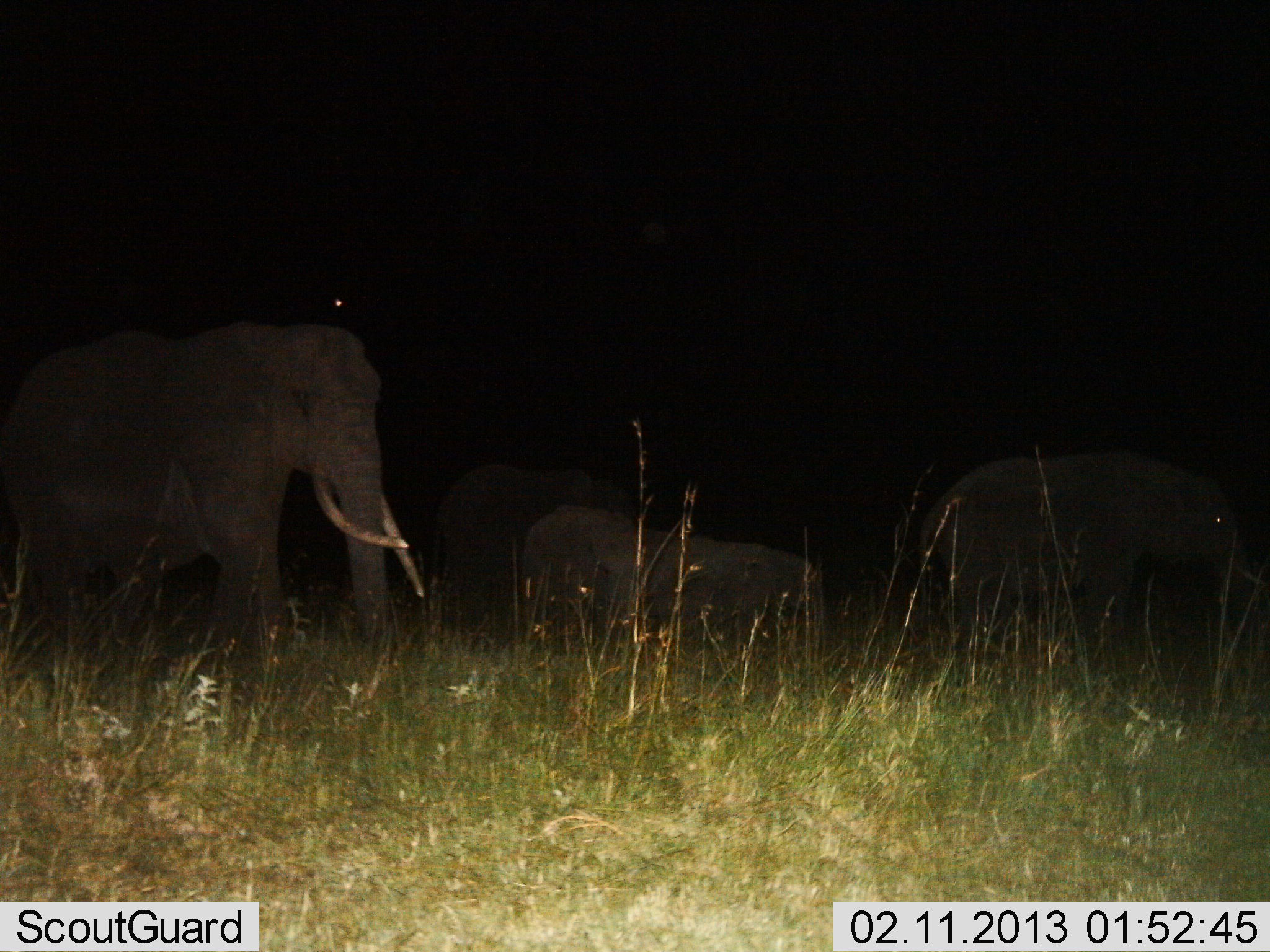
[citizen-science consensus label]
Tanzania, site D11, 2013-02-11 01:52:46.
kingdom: Animalia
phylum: Chordata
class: Mammalia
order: Proboscidea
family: Elephantidae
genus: Loxodonta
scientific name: Loxodonta africana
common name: african bush elephant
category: elephant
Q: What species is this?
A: Elephant (african bush elephant) (Loxodonta africana).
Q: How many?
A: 4.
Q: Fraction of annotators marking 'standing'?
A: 33%.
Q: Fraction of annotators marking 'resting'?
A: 13%.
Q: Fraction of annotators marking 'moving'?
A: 73%.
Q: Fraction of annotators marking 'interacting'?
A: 0%.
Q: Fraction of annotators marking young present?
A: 87%.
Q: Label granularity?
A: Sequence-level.